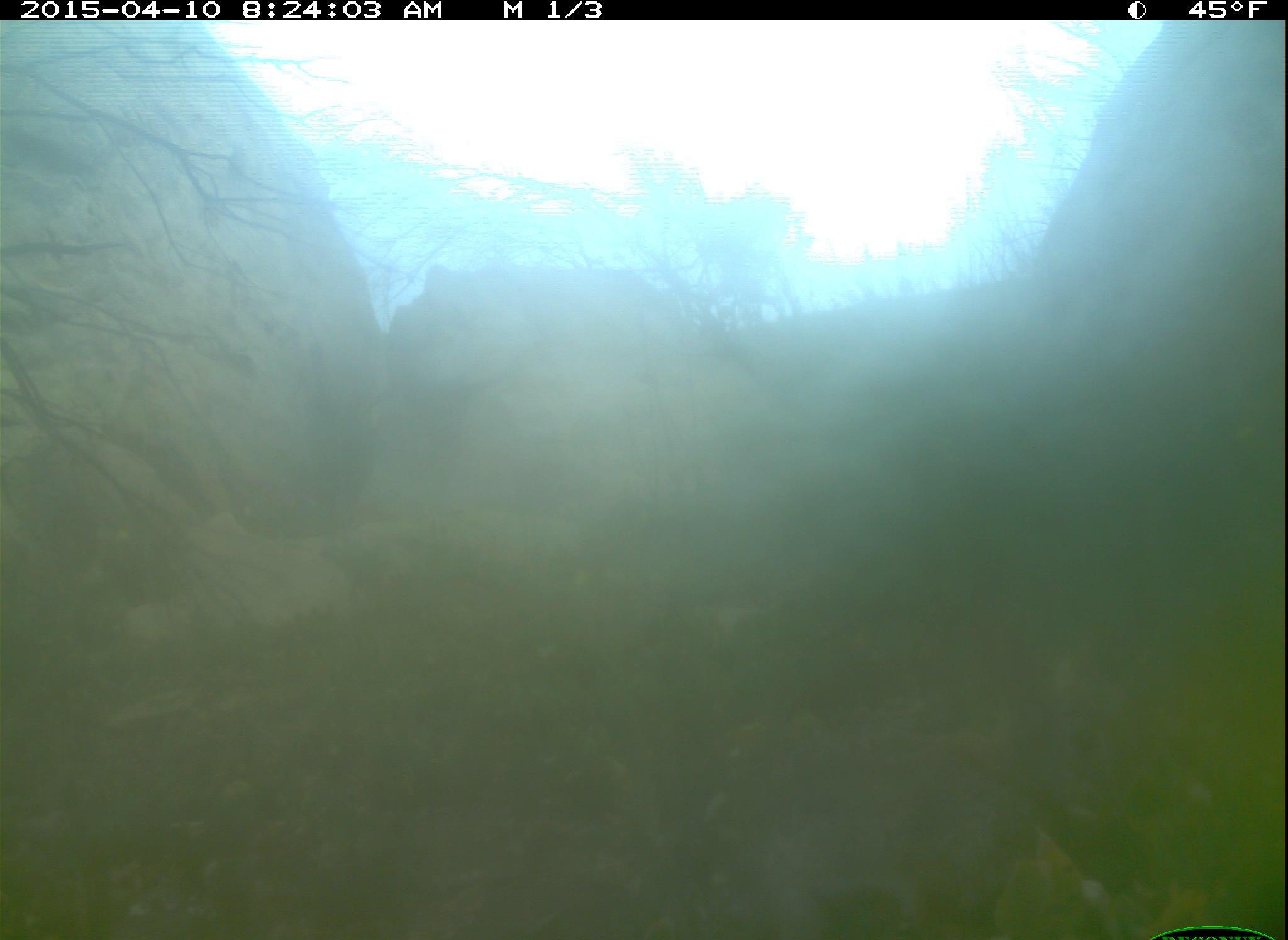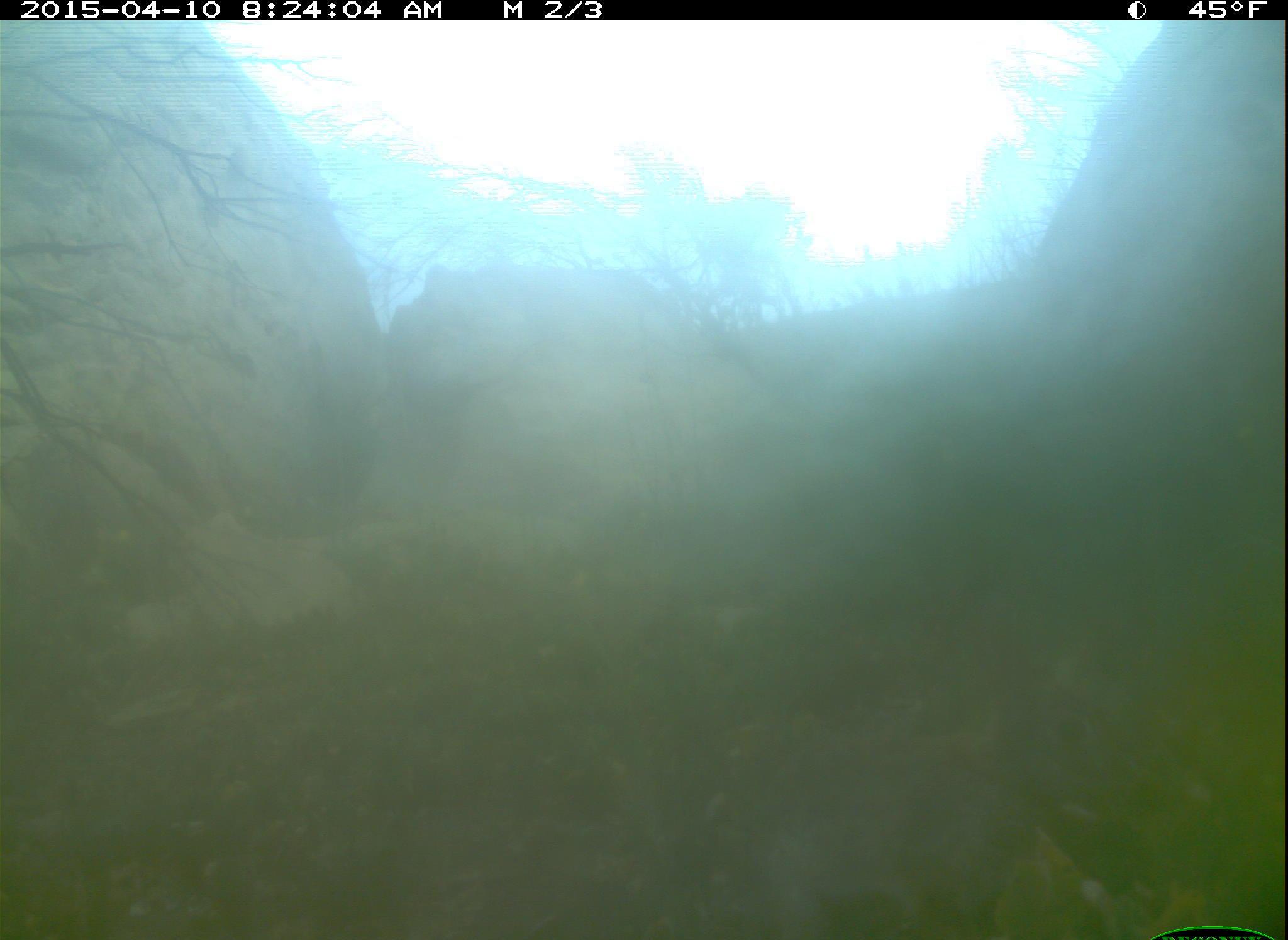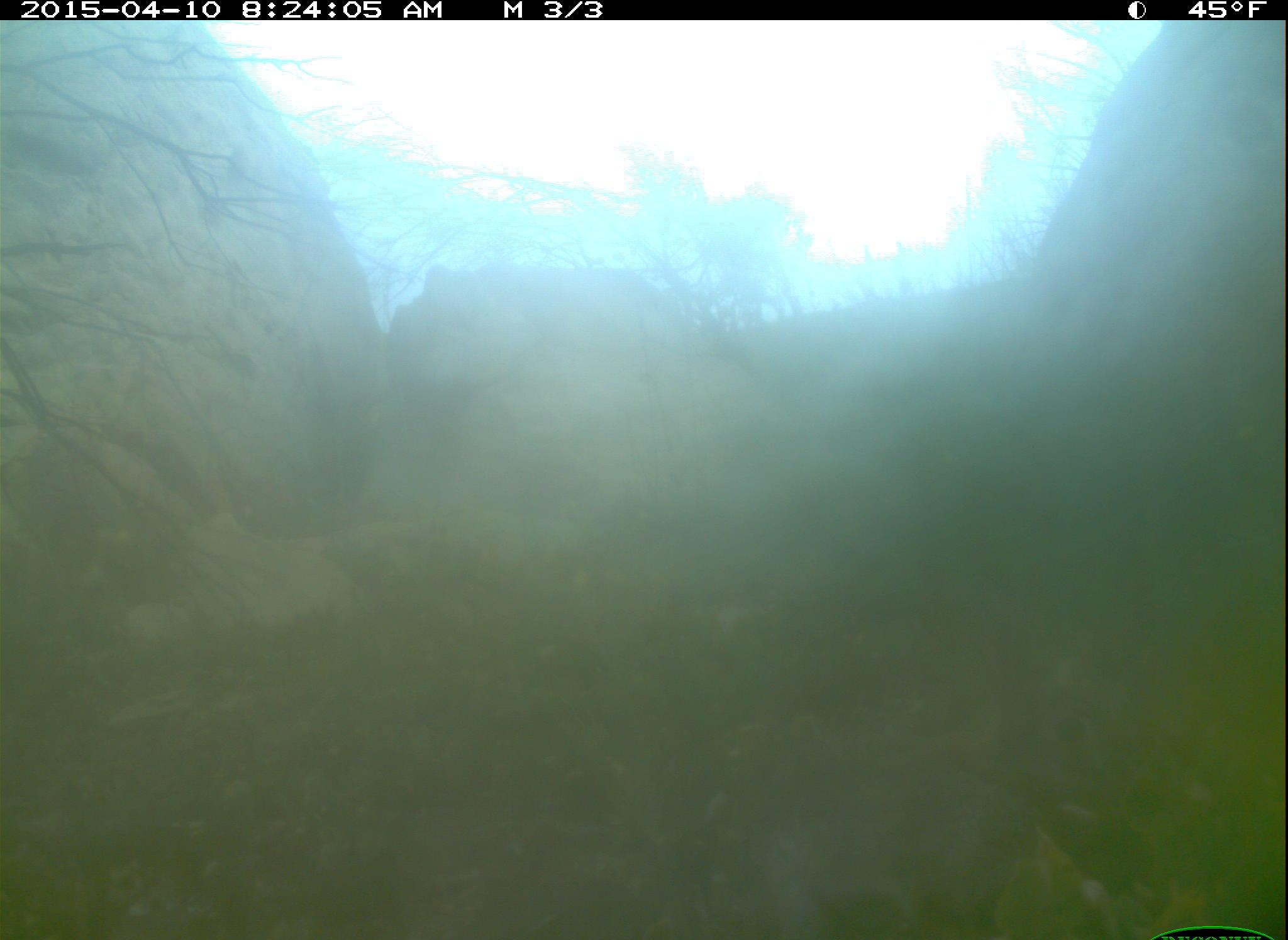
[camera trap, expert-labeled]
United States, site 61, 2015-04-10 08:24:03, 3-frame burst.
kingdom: Animalia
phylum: Chordata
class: Mammalia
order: Lagomorpha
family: Leporidae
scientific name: Leporidae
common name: rabbits and hares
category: rabbit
Rabbit (rabbits and hares) (Leporidae).